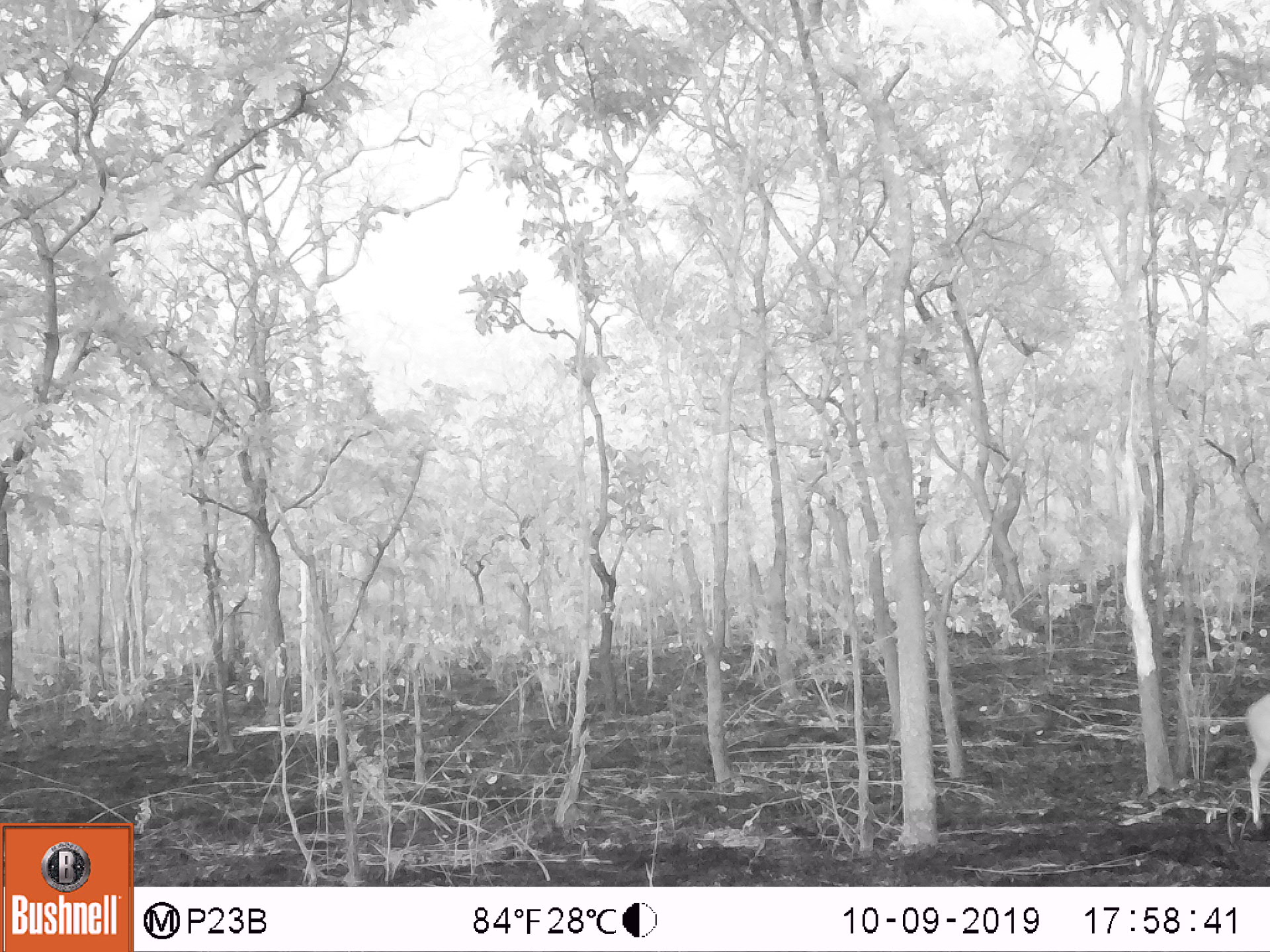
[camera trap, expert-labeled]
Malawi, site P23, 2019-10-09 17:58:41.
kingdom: Animalia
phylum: Chordata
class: Mammalia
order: Artiodactyla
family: Bovidae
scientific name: Antilopinae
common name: small antelope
Small antelope (Antilopinae), count 1.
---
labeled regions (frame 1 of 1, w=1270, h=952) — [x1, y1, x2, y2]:
small antelope: [1231, 680, 1269, 844]